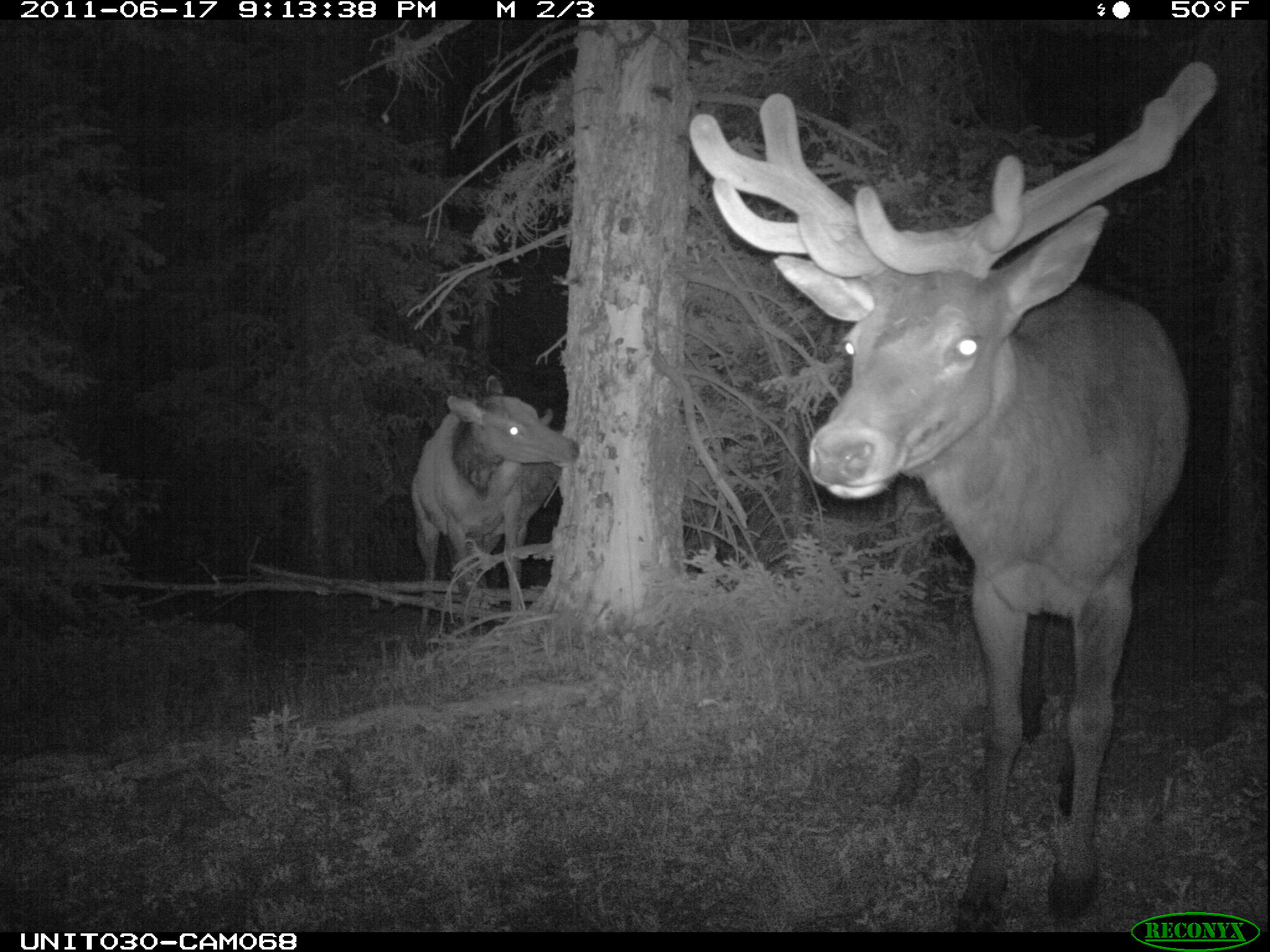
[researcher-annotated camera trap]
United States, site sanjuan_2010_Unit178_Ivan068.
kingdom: Animalia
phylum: Chordata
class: Mammalia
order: Artiodactyla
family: Cervidae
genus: Cervus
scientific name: Cervus elaphus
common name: red deer